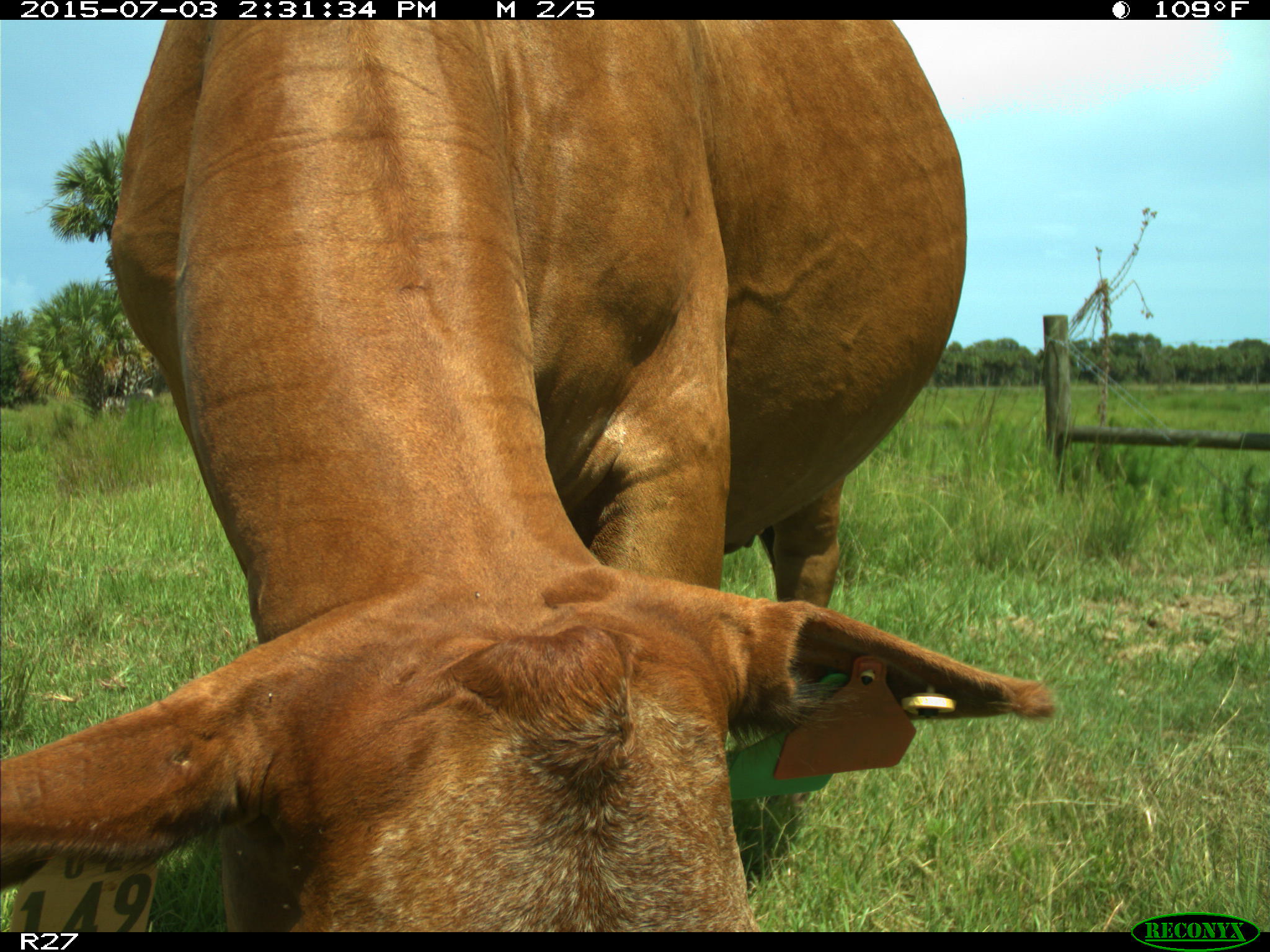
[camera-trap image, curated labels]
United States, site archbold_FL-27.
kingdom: Animalia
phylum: Chordata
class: Mammalia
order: Artiodactyla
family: Bovidae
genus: Bos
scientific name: Bos taurus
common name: domestic cow